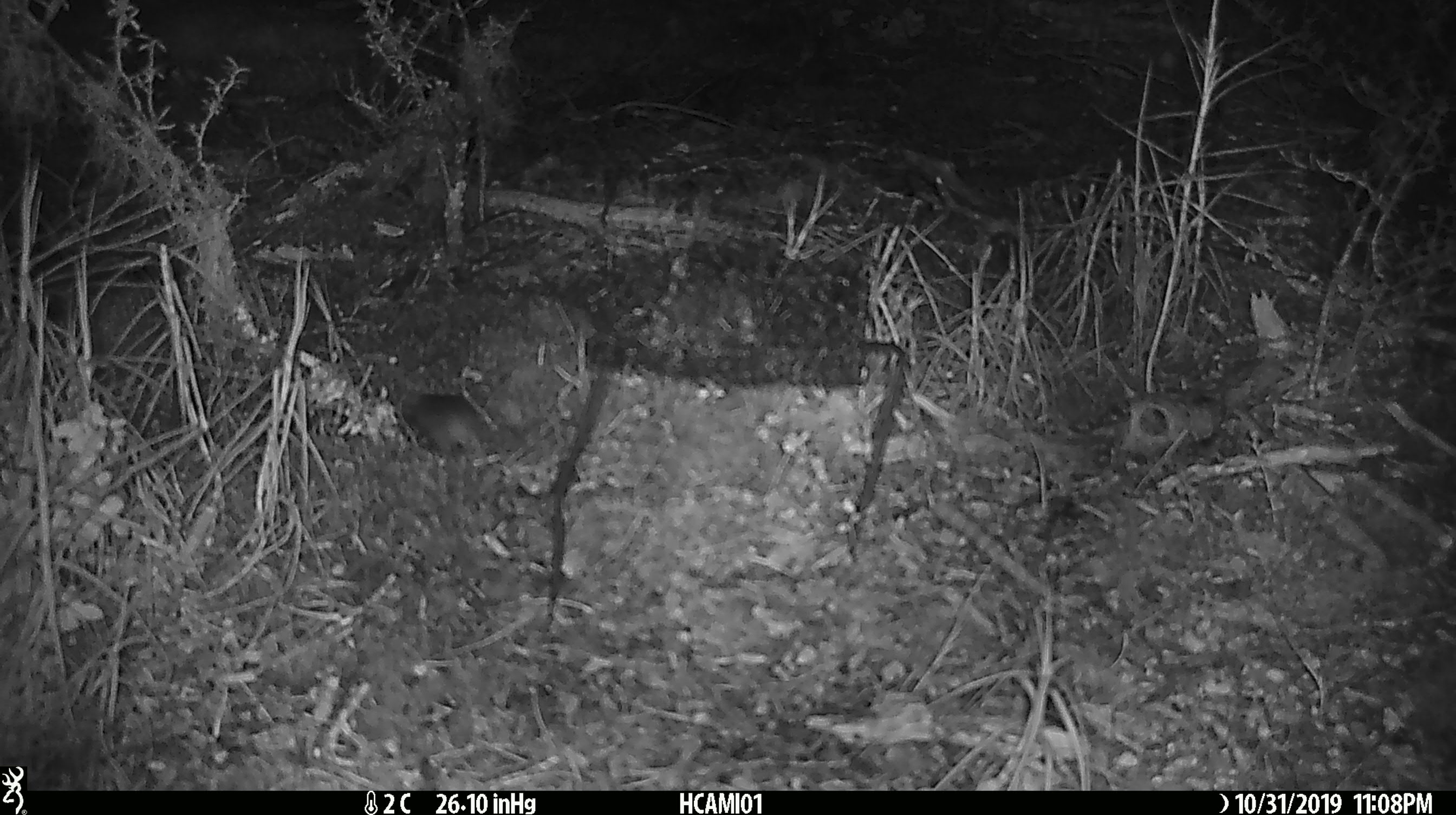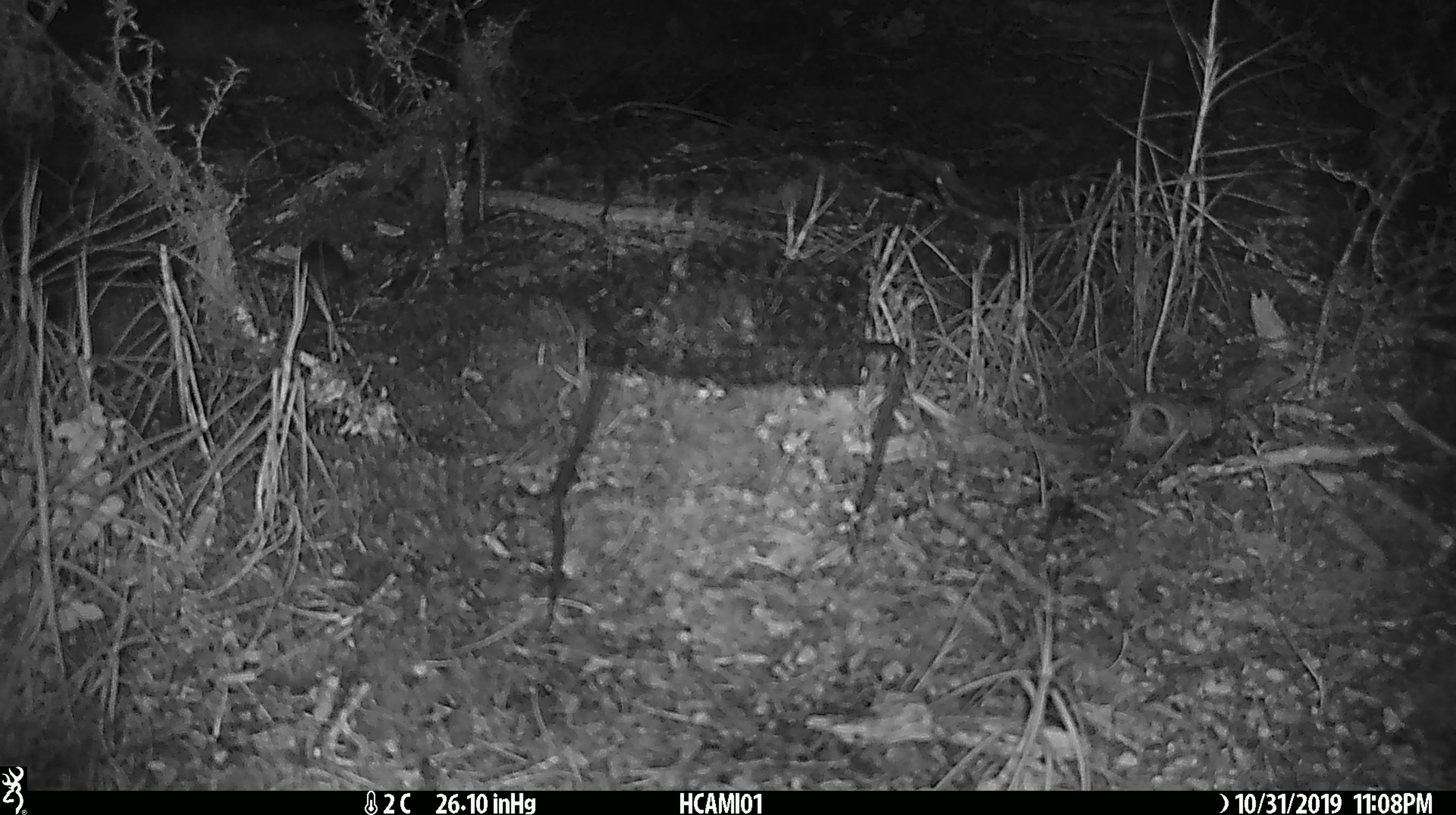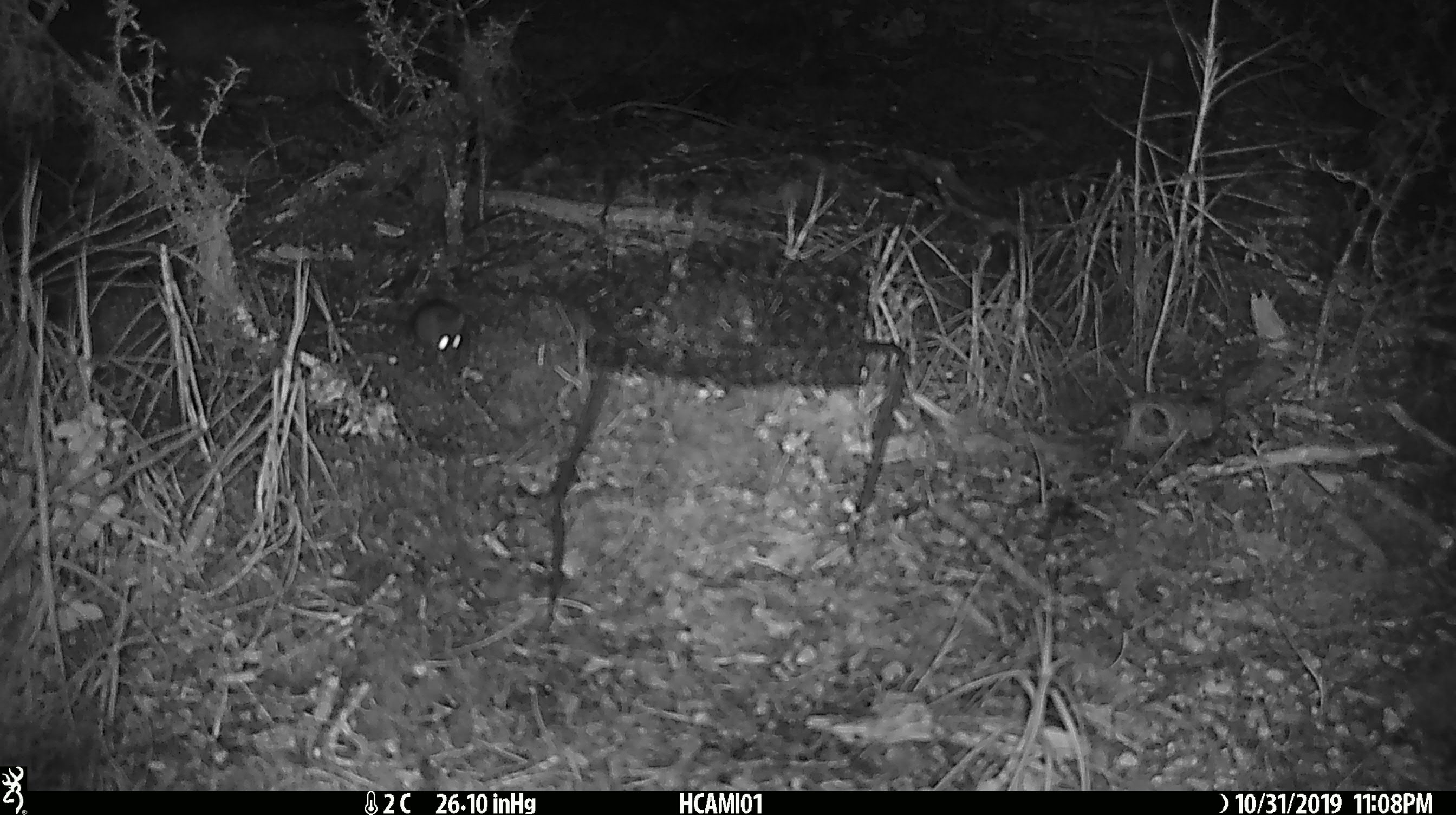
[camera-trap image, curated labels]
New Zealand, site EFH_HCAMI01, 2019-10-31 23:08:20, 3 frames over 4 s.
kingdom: Animalia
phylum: Chordata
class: Mammalia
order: Rodentia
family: Muridae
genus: Mus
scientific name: Mus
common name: mouse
Mouse (Mus).